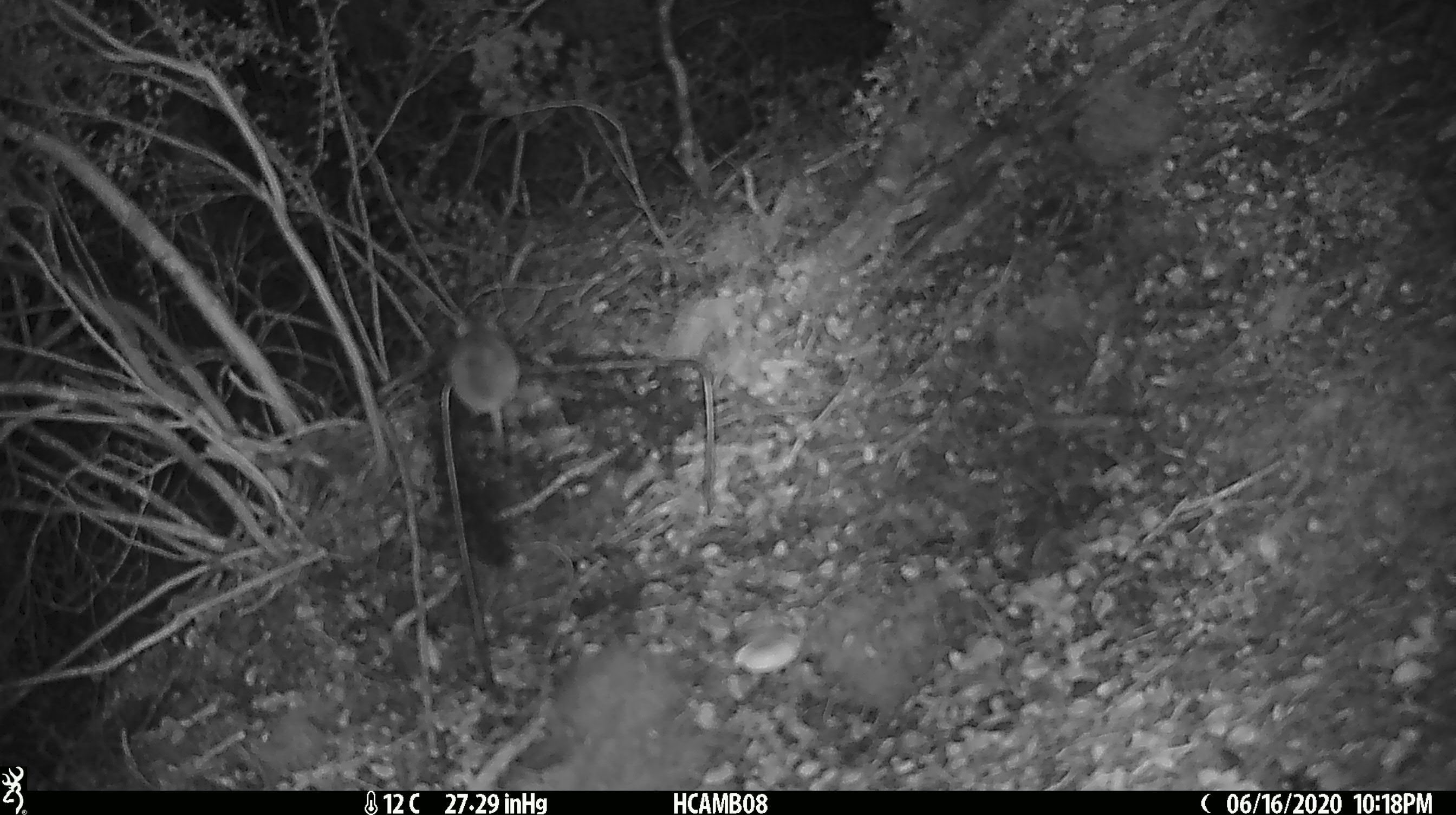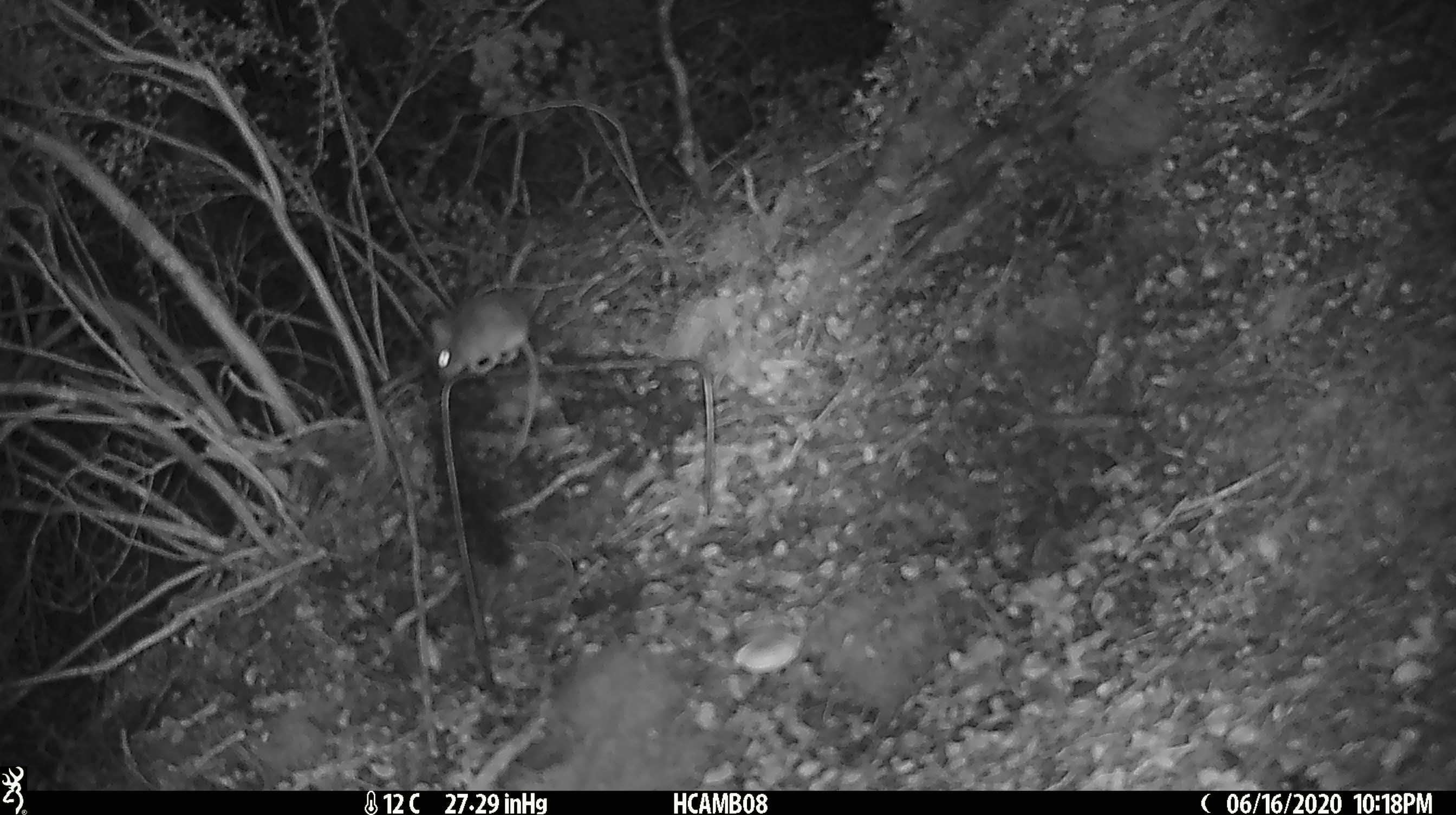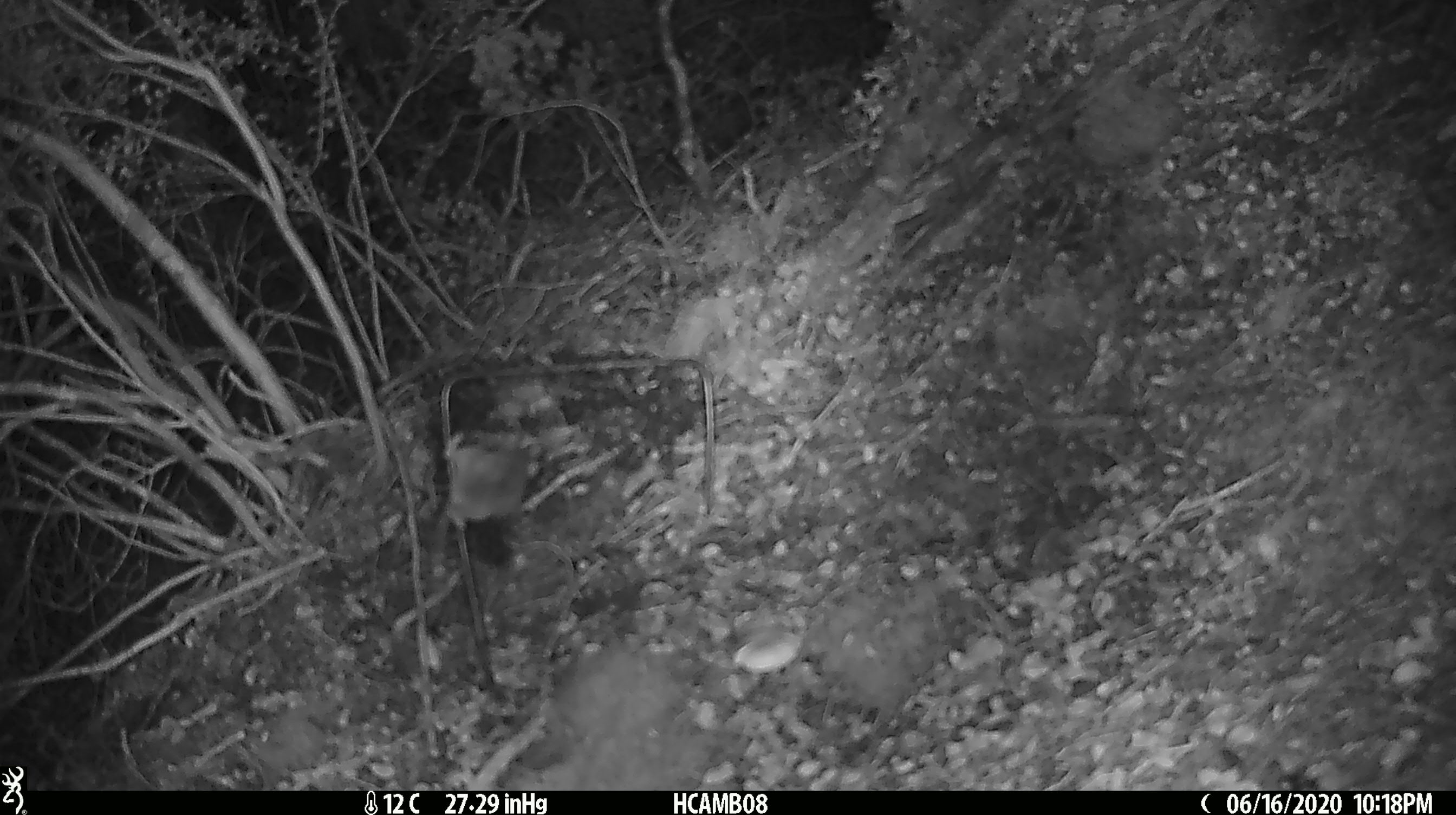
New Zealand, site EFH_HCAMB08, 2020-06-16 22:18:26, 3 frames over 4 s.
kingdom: Animalia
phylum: Chordata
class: Mammalia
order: Rodentia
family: Muridae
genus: Mus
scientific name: Mus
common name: mouse